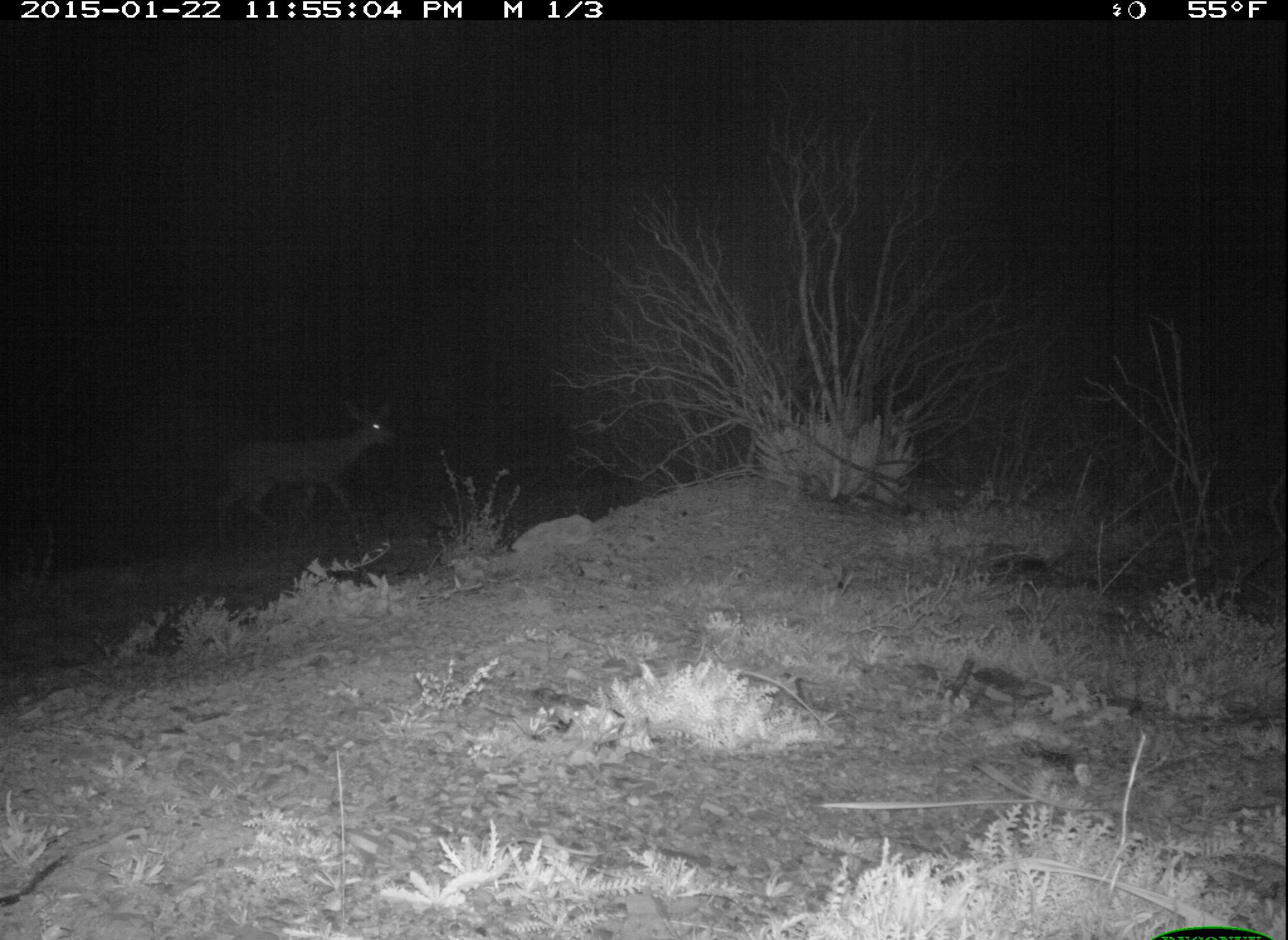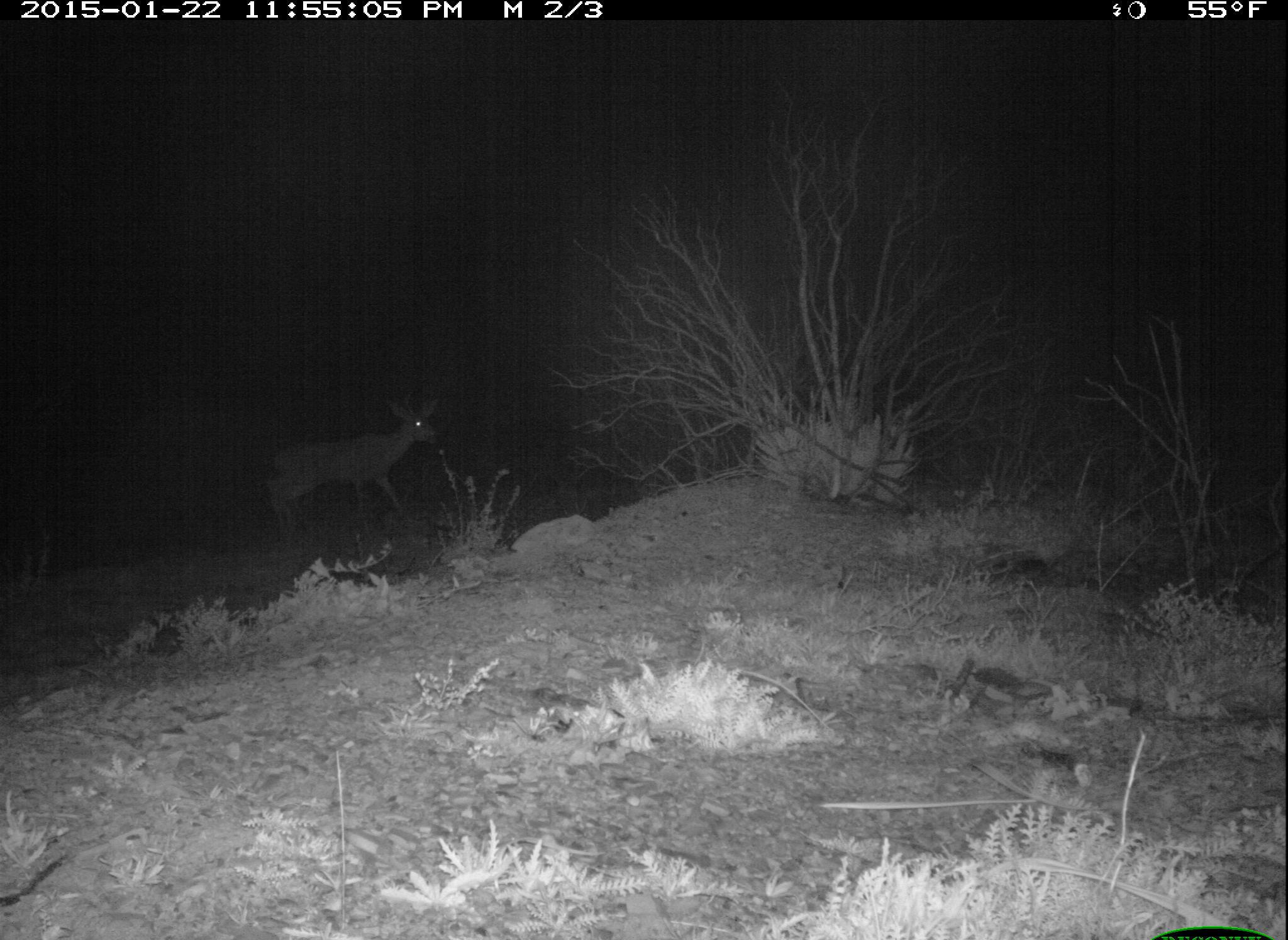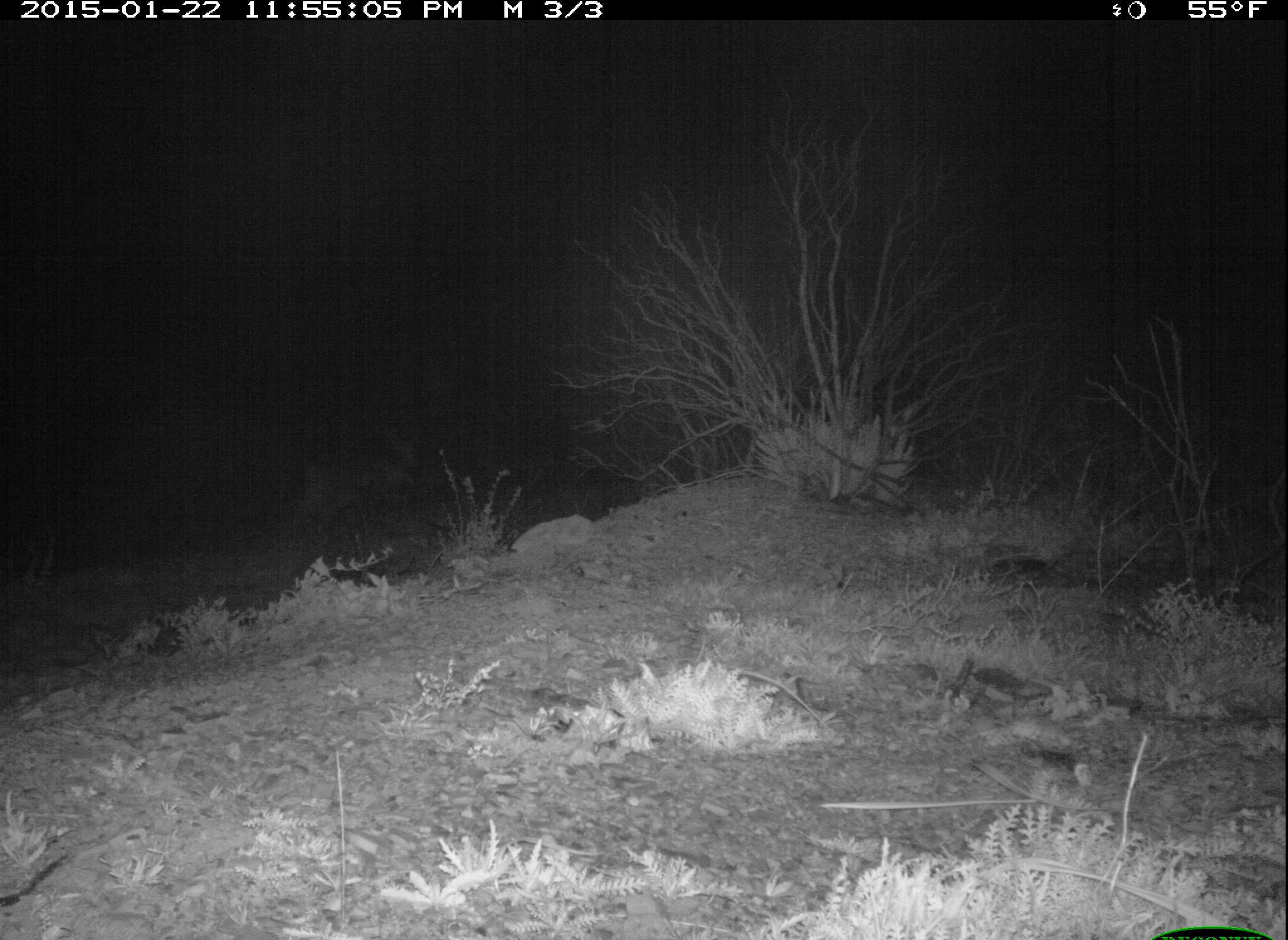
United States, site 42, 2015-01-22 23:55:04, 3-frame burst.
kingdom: Animalia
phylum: Chordata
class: Mammalia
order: Artiodactyla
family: Cervidae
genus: Odocoileus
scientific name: Odocoileus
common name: deer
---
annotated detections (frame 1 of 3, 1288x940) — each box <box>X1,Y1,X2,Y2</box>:
deer: <box>205,392,399,546</box>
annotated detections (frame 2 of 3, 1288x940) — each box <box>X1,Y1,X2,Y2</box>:
deer: <box>267,396,441,534</box>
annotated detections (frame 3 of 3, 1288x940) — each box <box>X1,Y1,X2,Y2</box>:
deer: <box>290,433,430,561</box>